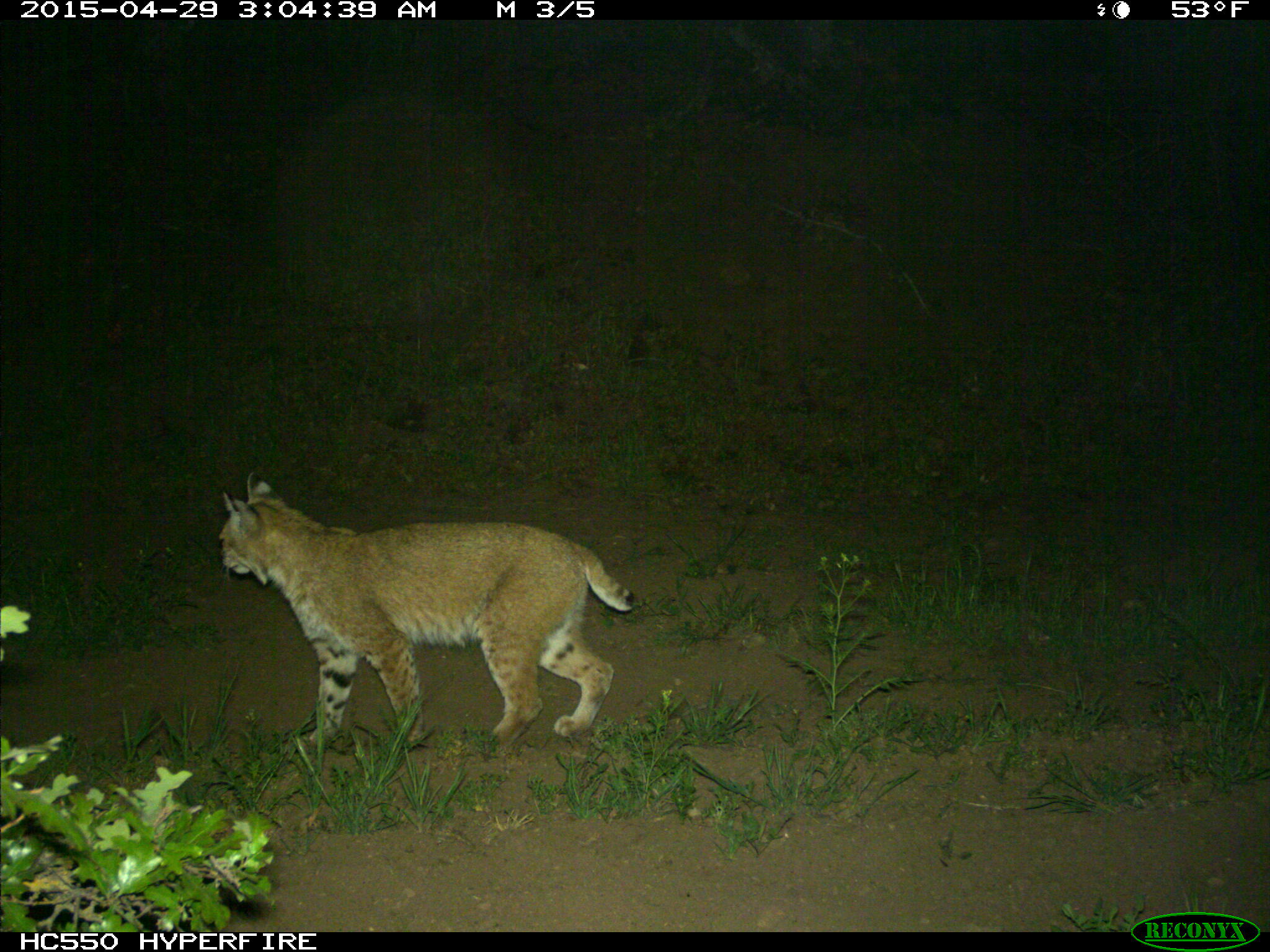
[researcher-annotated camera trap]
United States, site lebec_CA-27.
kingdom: Animalia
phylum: Chordata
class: Mammalia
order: Carnivora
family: Felidae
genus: Lynx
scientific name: Lynx rufus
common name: bobcat